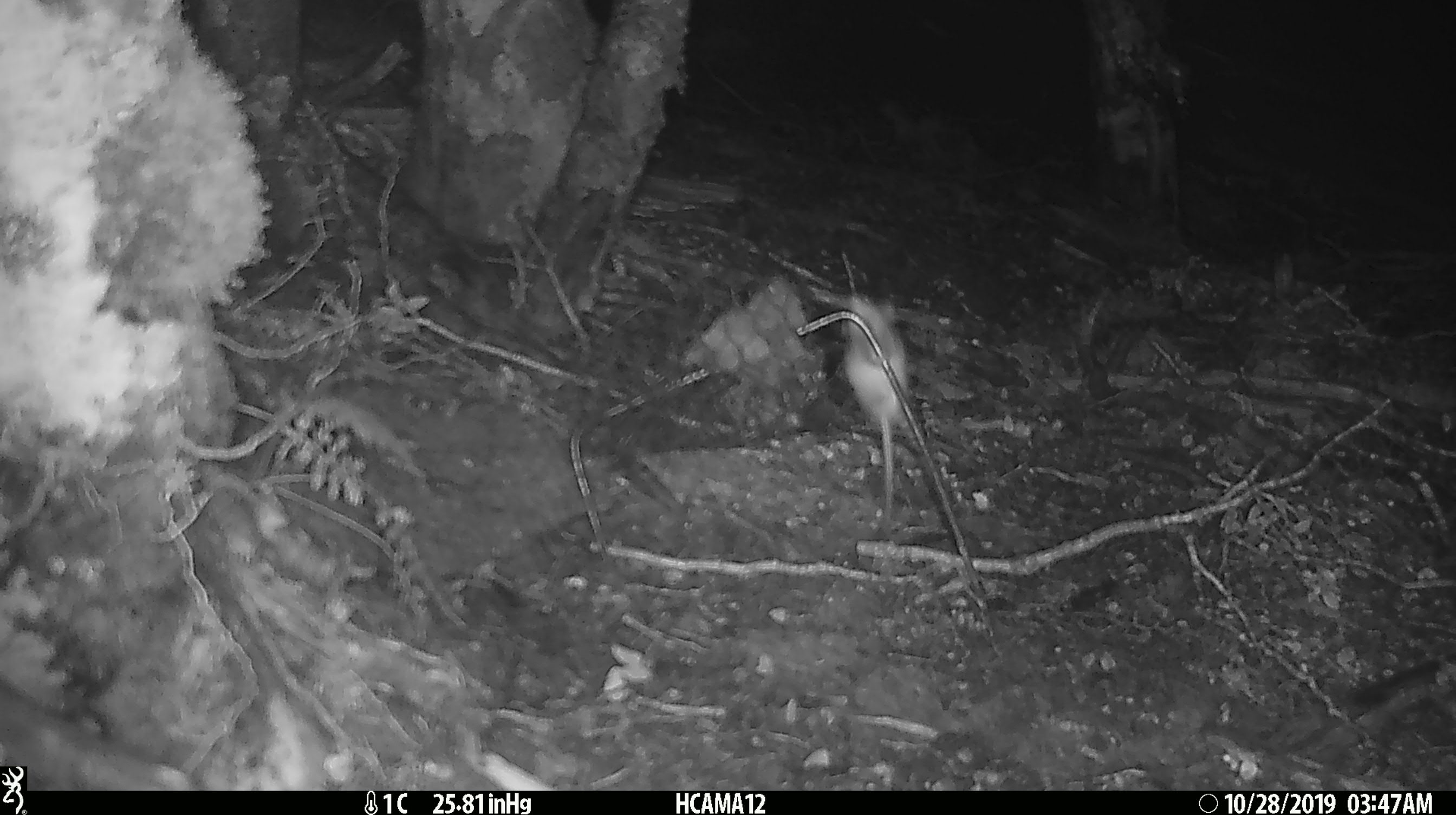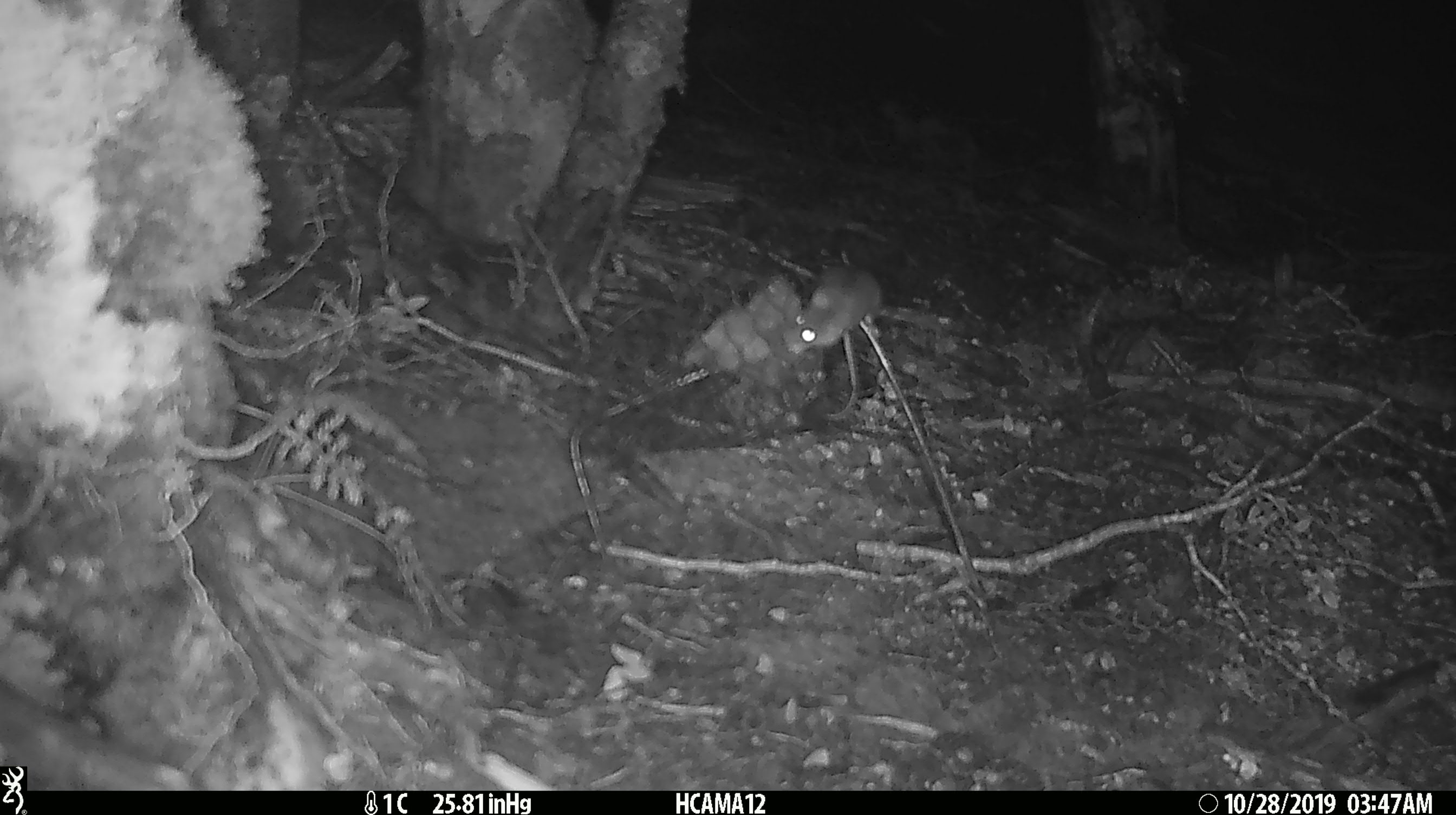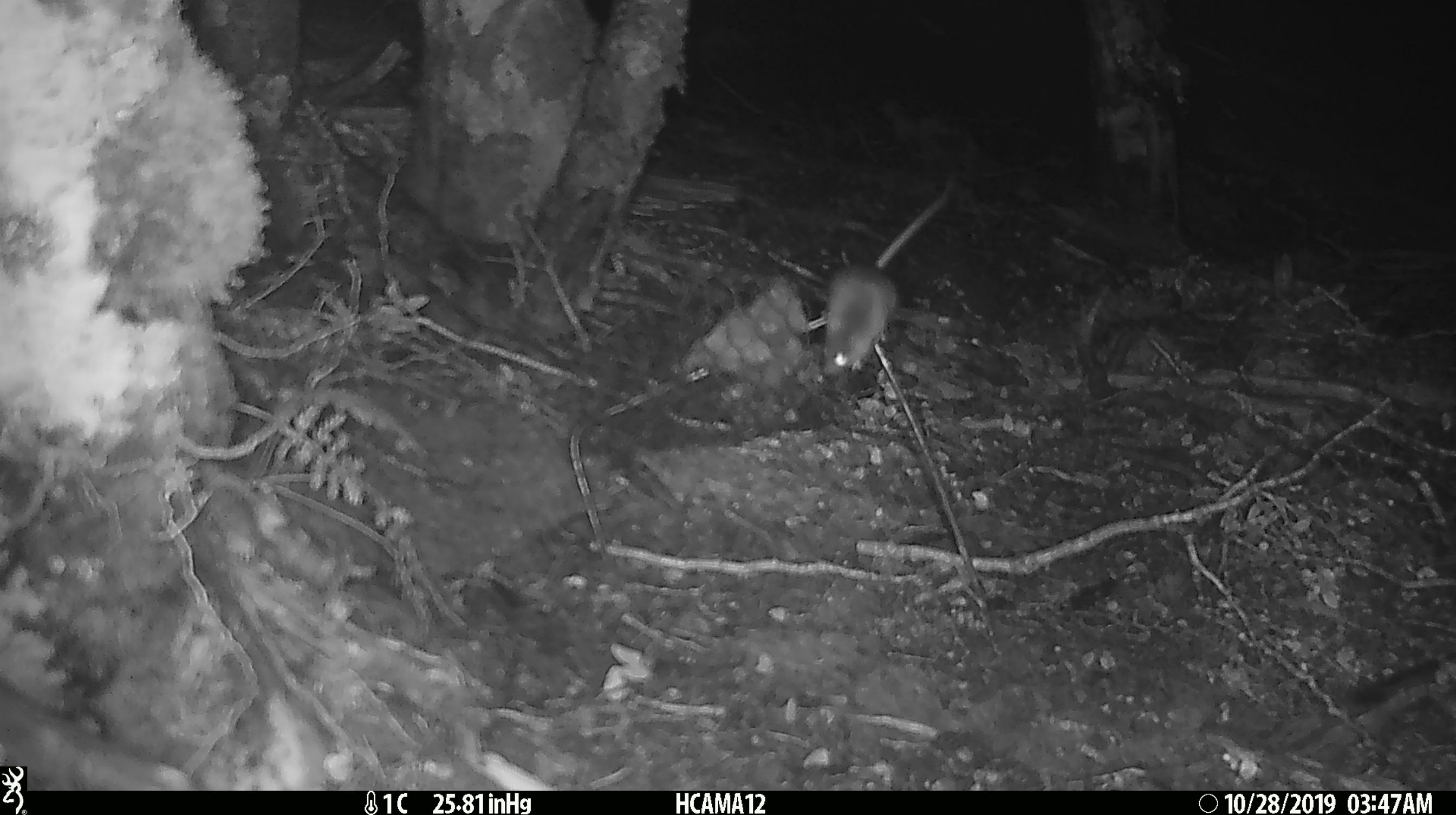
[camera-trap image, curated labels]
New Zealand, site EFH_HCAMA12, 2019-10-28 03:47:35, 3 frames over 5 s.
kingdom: Animalia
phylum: Chordata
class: Mammalia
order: Rodentia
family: Muridae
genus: Mus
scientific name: Mus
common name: mouse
Mouse (Mus).